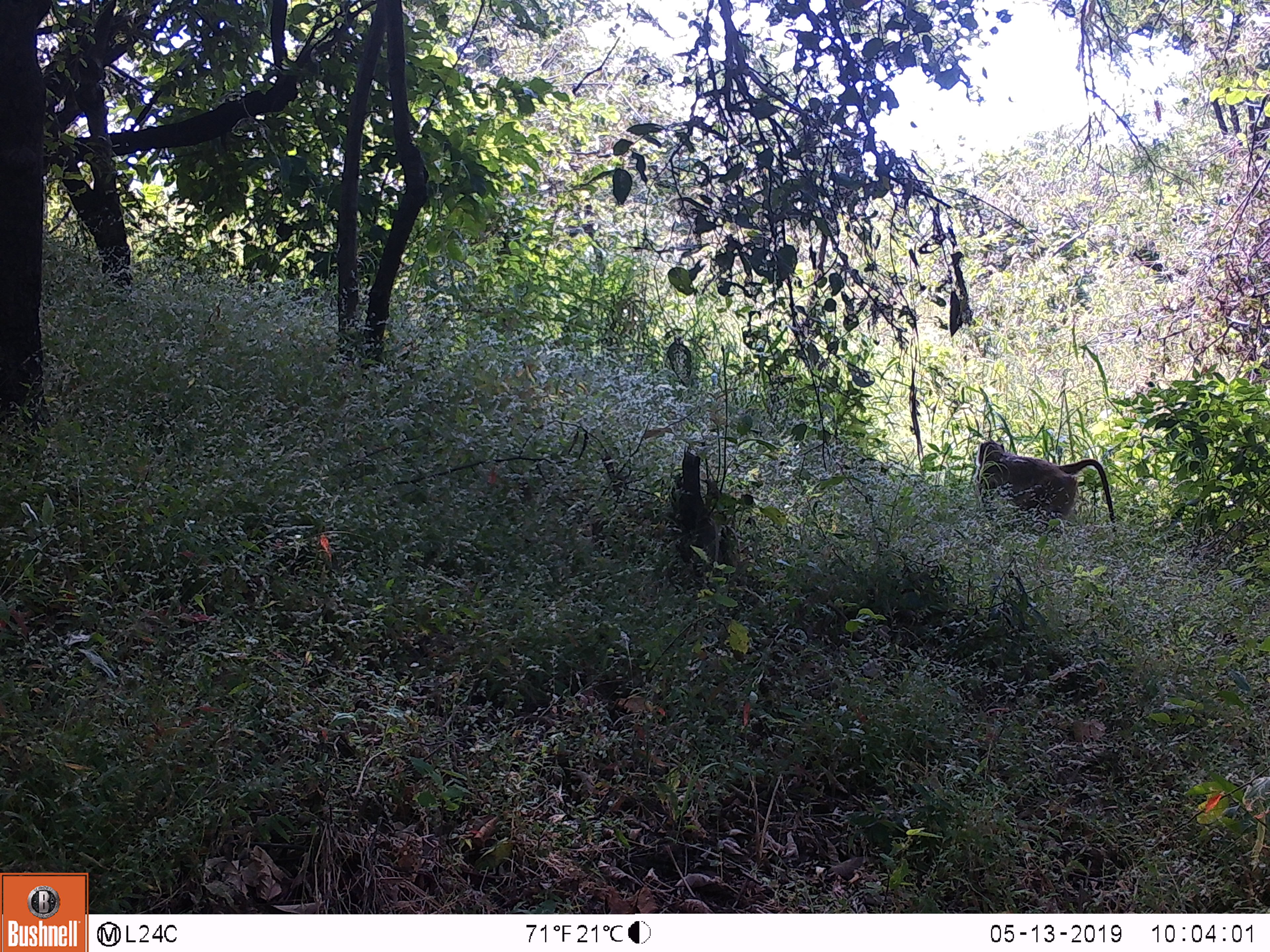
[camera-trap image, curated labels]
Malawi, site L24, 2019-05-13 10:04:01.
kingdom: Animalia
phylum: Chordata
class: Mammalia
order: Primates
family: Cercopithecidae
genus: Papio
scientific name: Papio cynocephalus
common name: yellow baboon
Yellow baboon (Papio cynocephalus), count 1.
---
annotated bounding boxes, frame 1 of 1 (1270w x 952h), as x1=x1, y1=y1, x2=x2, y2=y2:
yellow baboon: x1=971, y1=432, x2=1128, y2=549